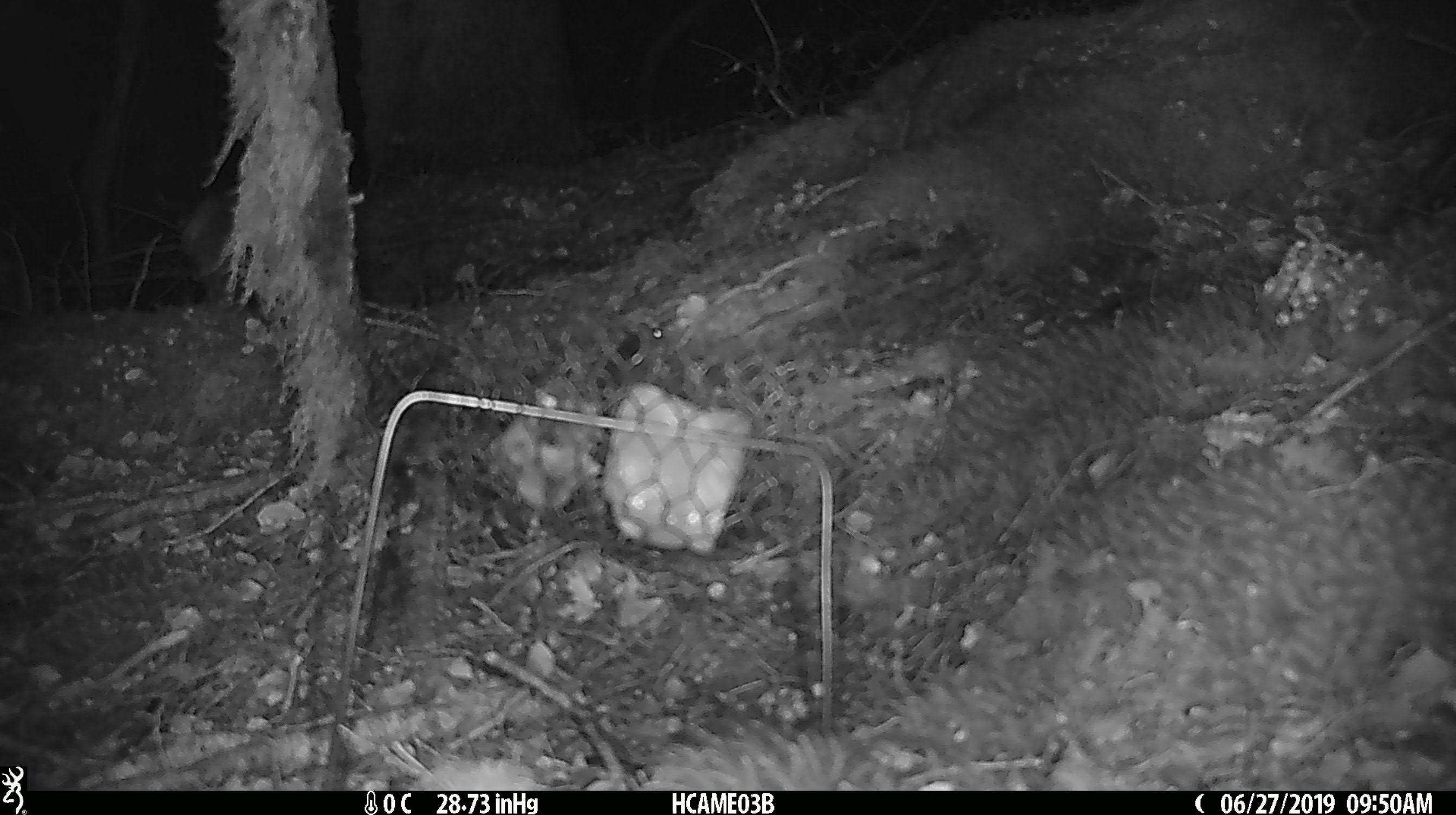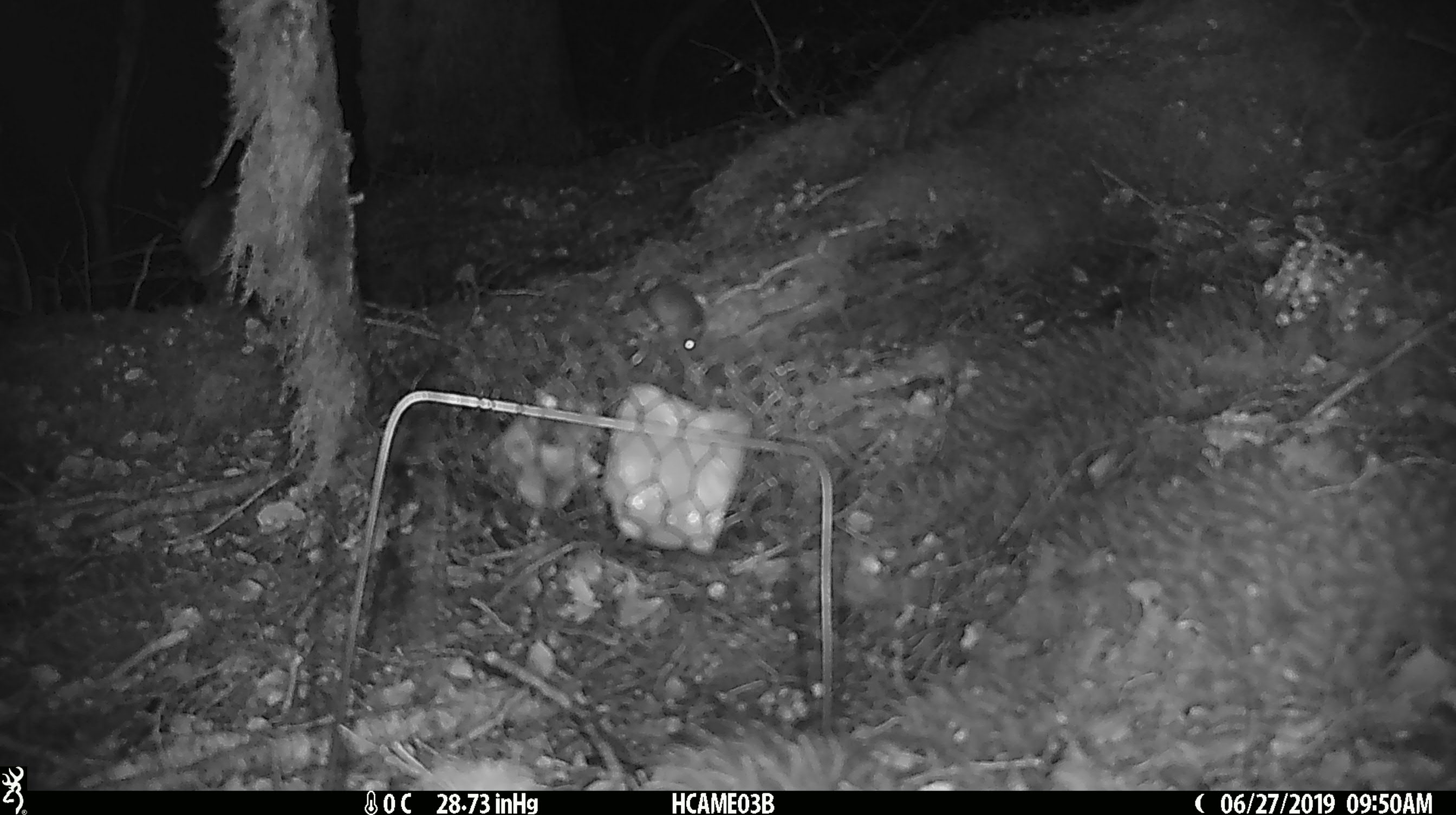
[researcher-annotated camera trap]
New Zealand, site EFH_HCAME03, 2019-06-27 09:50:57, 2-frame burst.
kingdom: Animalia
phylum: Chordata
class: Mammalia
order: Rodentia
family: Muridae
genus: Mus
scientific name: Mus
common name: mouse